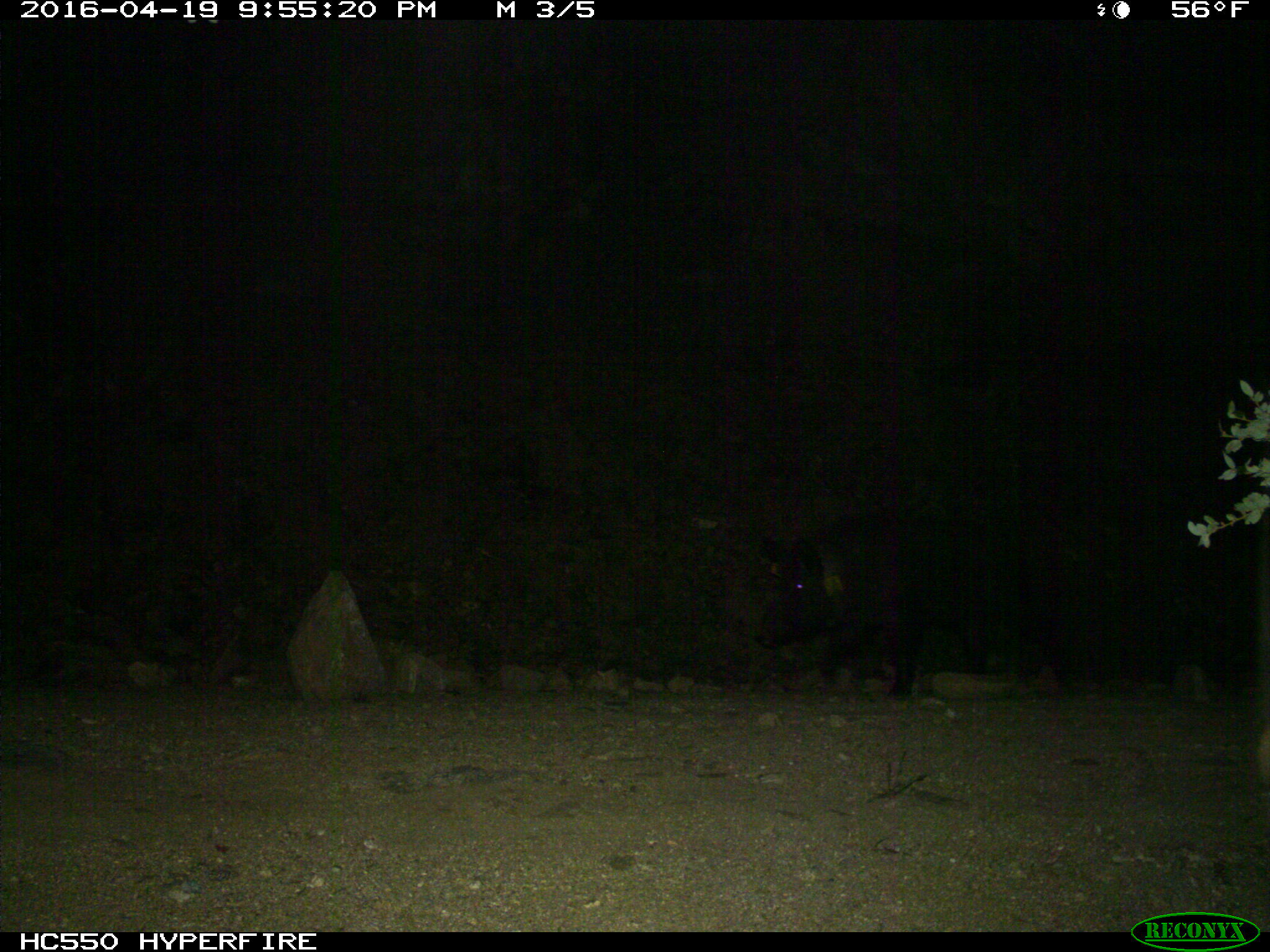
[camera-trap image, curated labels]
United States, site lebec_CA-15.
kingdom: Animalia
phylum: Chordata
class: Mammalia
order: Artiodactyla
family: Suidae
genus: Sus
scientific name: Sus scrofa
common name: wild boar